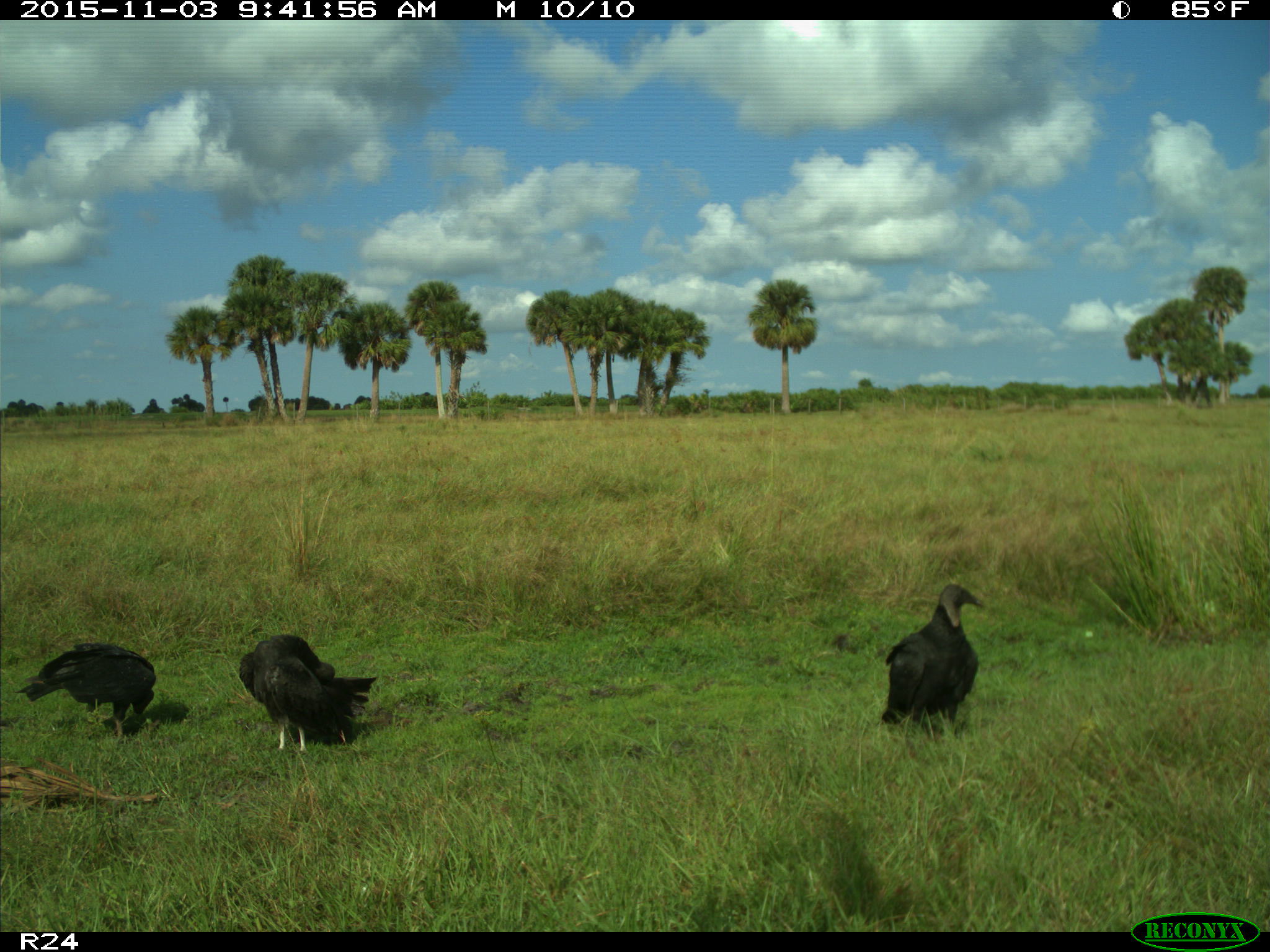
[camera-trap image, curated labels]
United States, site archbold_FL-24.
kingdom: Animalia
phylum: Chordata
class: Aves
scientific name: Aves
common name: birds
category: unidentified bird